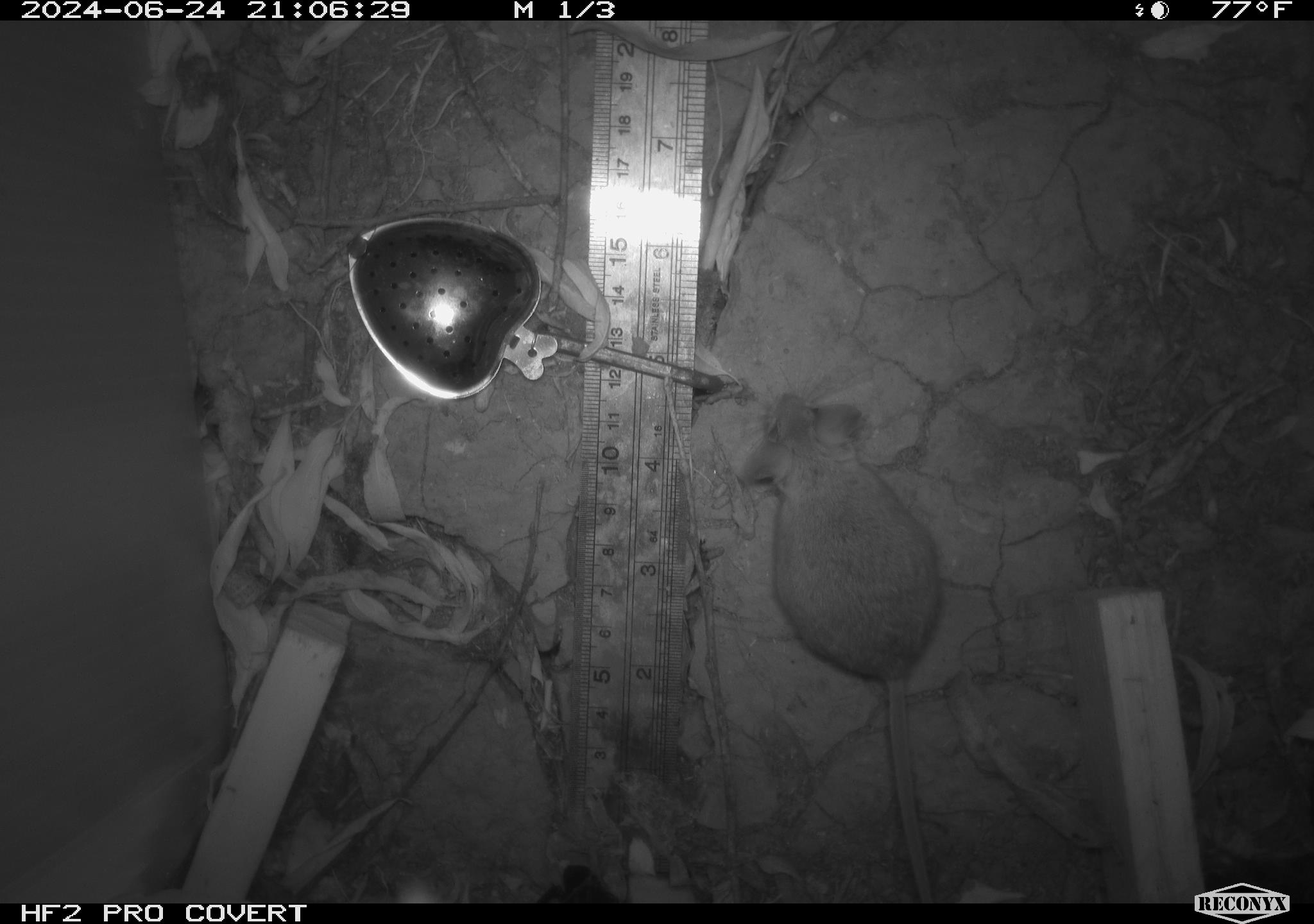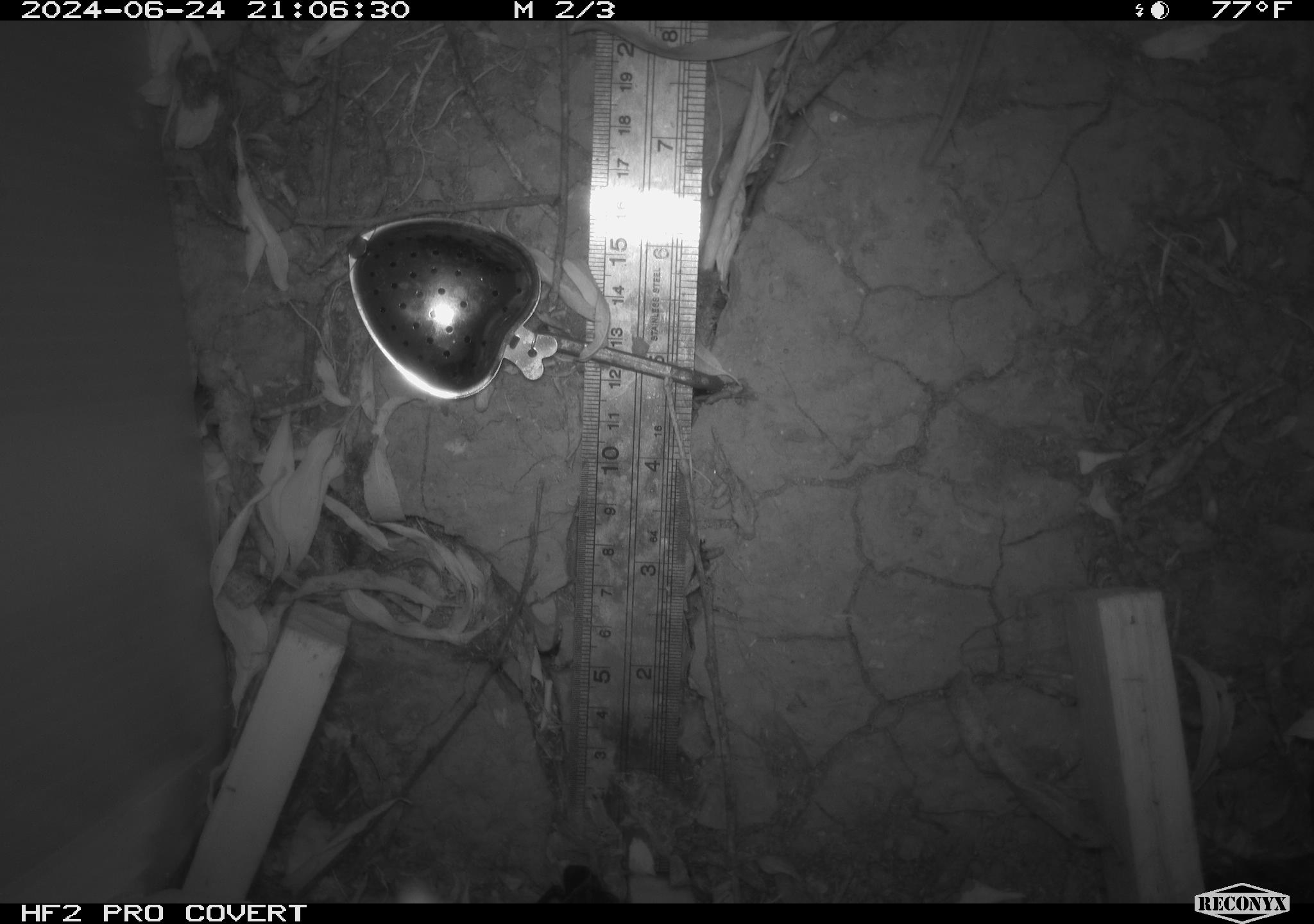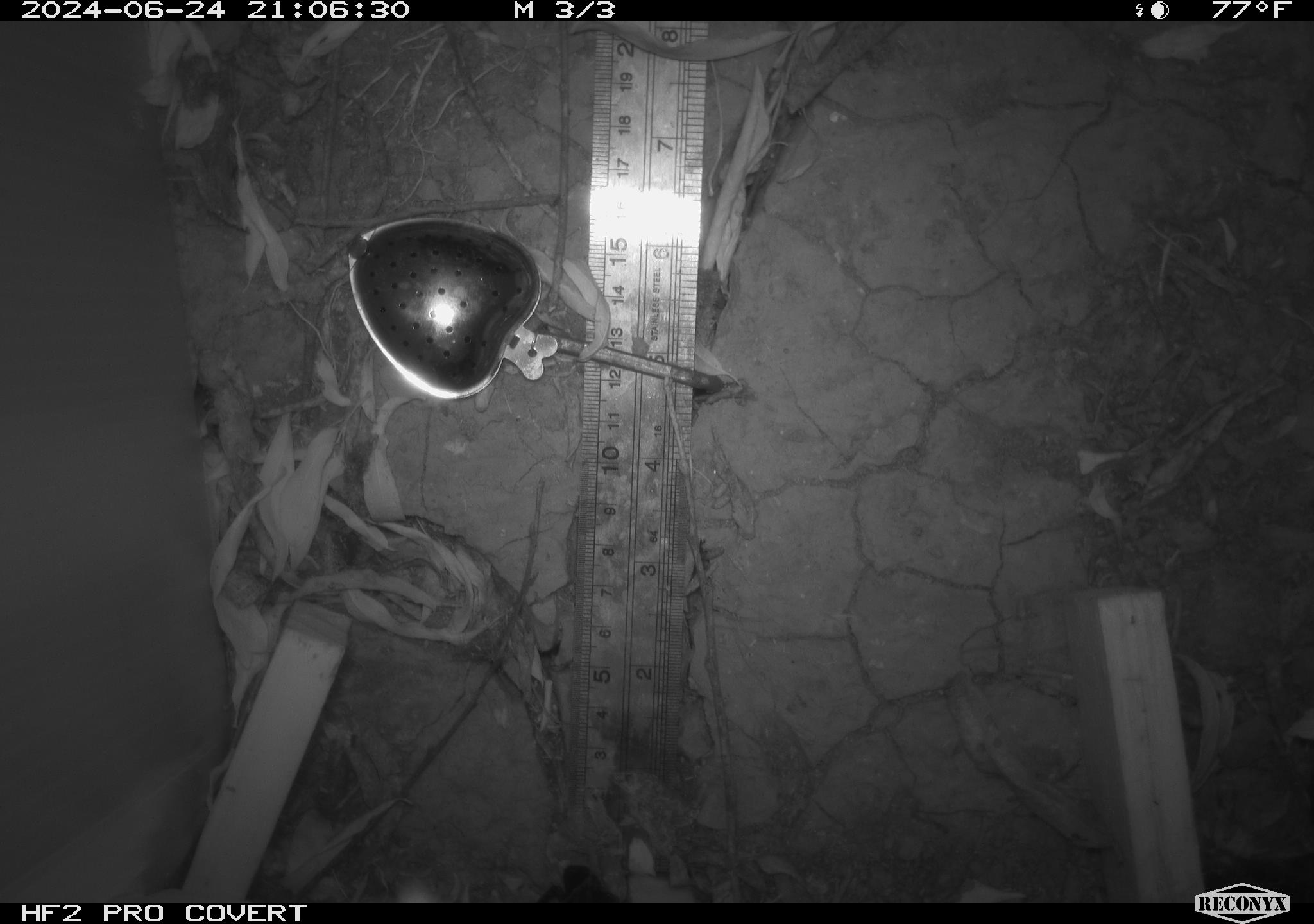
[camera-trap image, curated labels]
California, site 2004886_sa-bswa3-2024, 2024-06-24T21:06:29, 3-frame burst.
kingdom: Animalia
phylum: Chordata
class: Mammalia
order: Rodentia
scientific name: Rodentia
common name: mouse species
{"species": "mouse species (Rodentia)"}